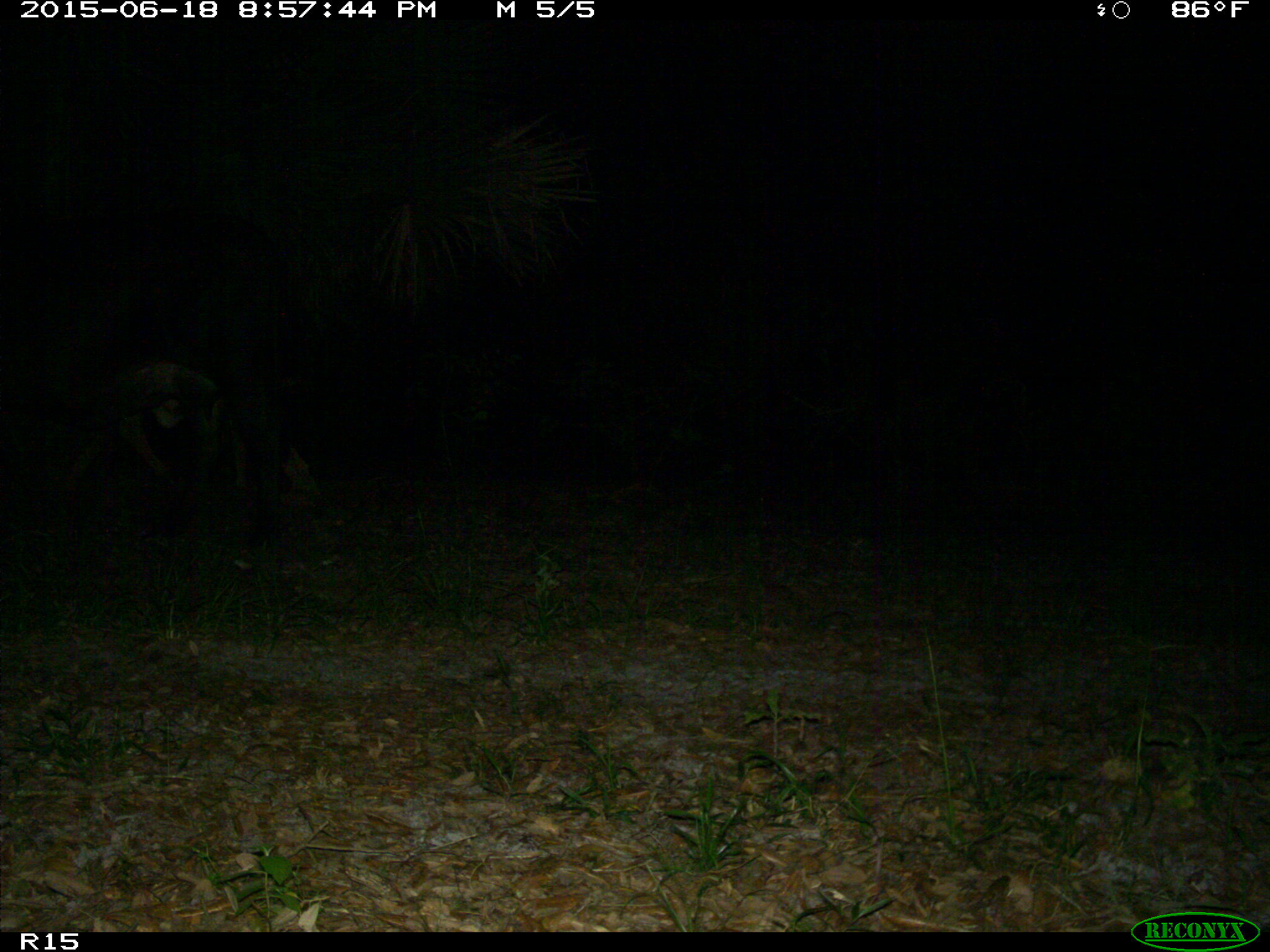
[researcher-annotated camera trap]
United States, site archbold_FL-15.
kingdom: Animalia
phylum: Chordata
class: Mammalia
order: Artiodactyla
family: Bovidae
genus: Bos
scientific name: Bos taurus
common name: domestic cow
Bos taurus (domestic cow).